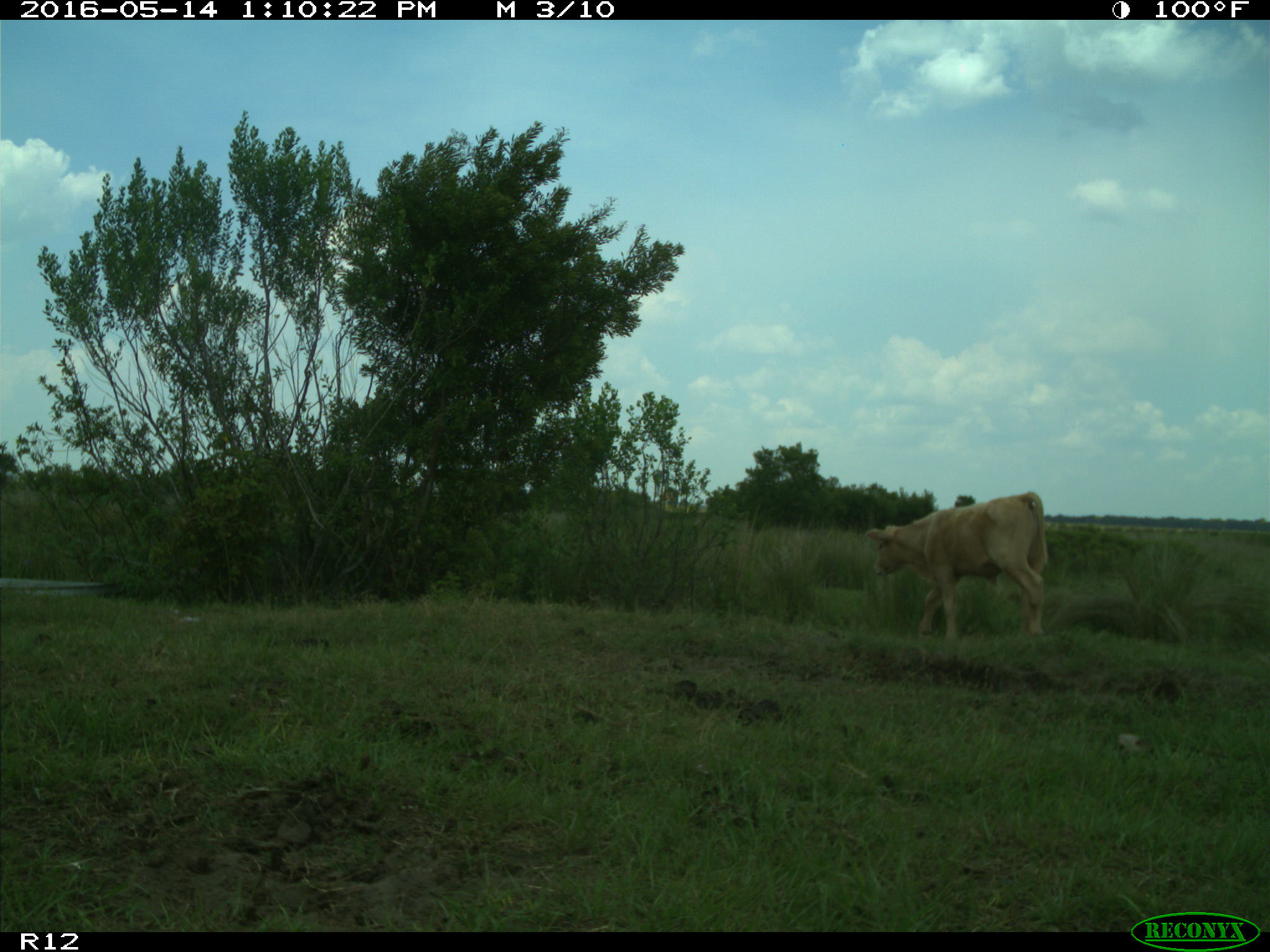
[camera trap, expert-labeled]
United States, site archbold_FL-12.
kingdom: Animalia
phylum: Chordata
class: Mammalia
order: Artiodactyla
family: Bovidae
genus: Bos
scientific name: Bos taurus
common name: domestic cow